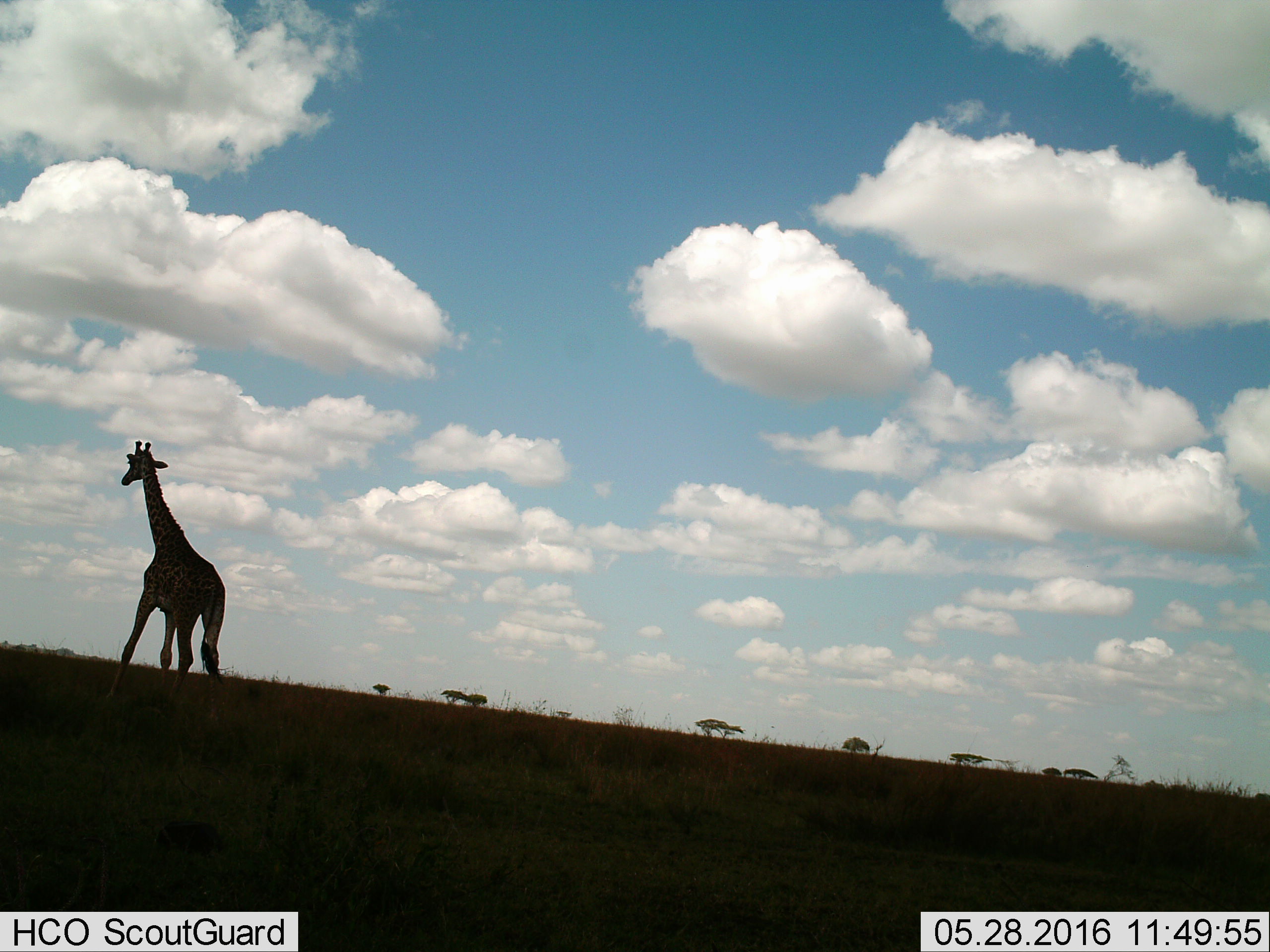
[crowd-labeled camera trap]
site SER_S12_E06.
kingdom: Animalia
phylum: Chordata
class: Mammalia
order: Artiodactyla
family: Giraffidae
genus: Giraffa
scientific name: Giraffa camelopardalis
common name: giraffe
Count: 1.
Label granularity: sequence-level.